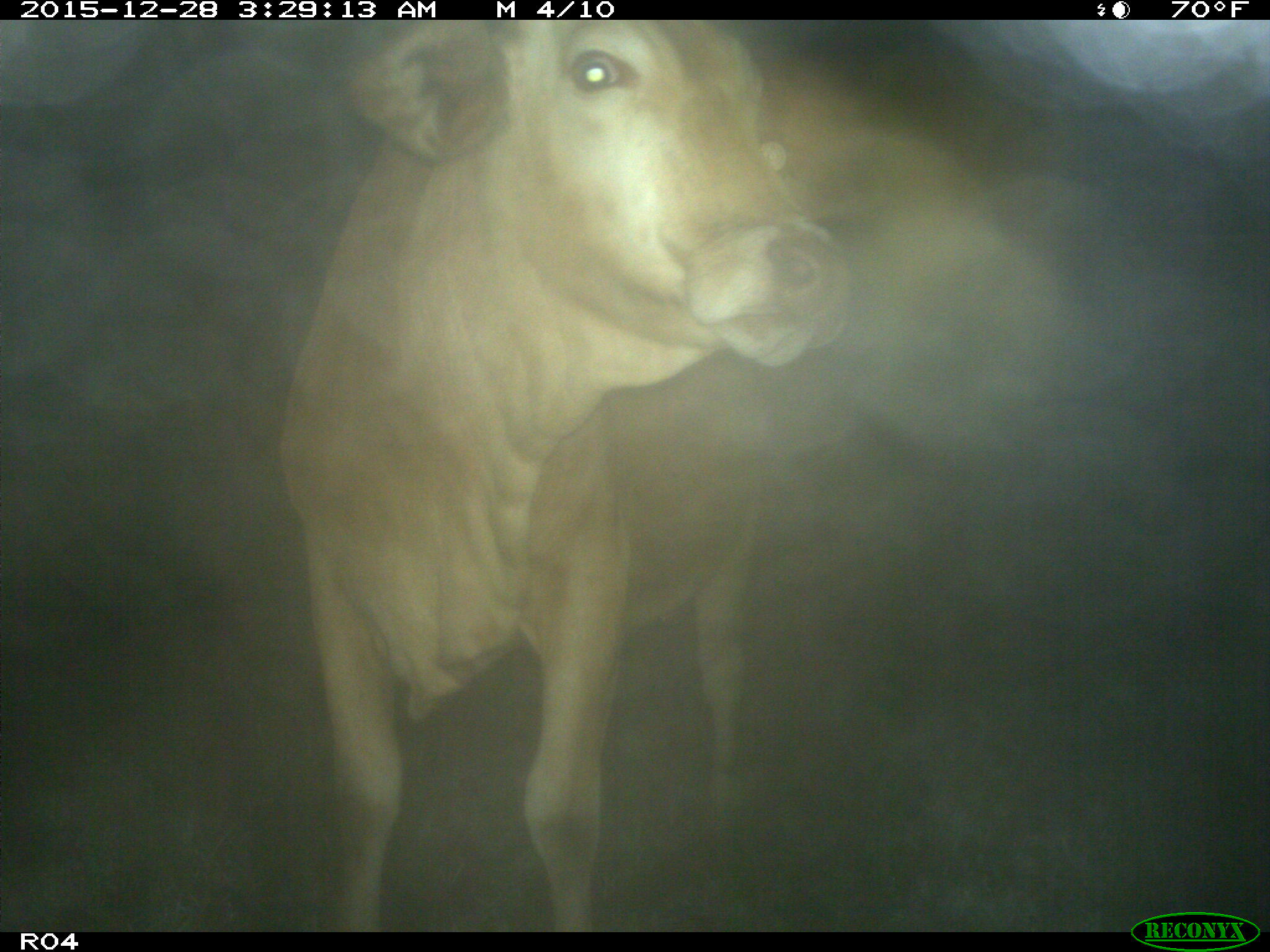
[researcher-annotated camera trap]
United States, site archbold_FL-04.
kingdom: Animalia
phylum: Chordata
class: Mammalia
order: Artiodactyla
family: Bovidae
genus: Bos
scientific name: Bos taurus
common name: domestic cow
Bos taurus (domestic cow).